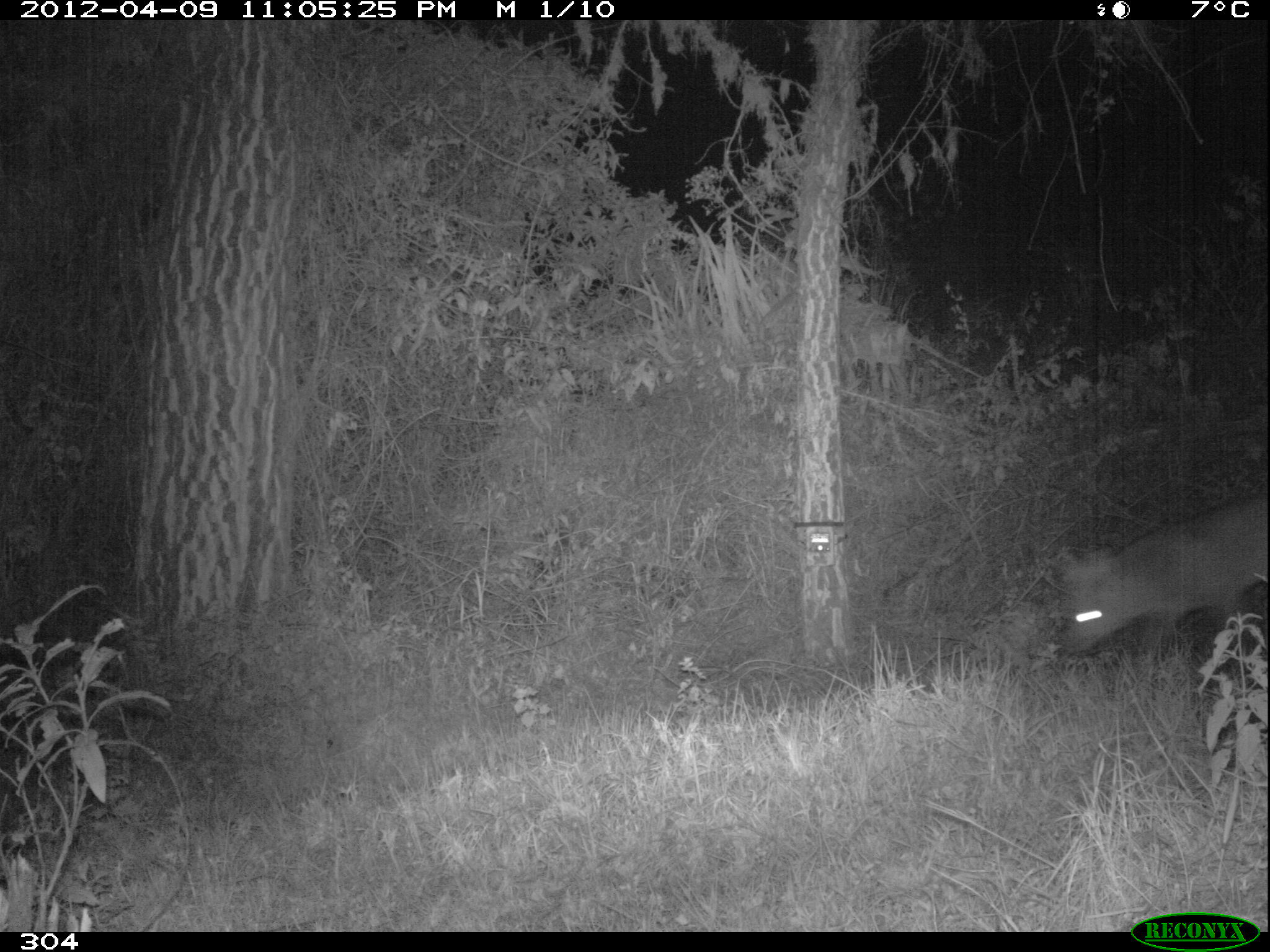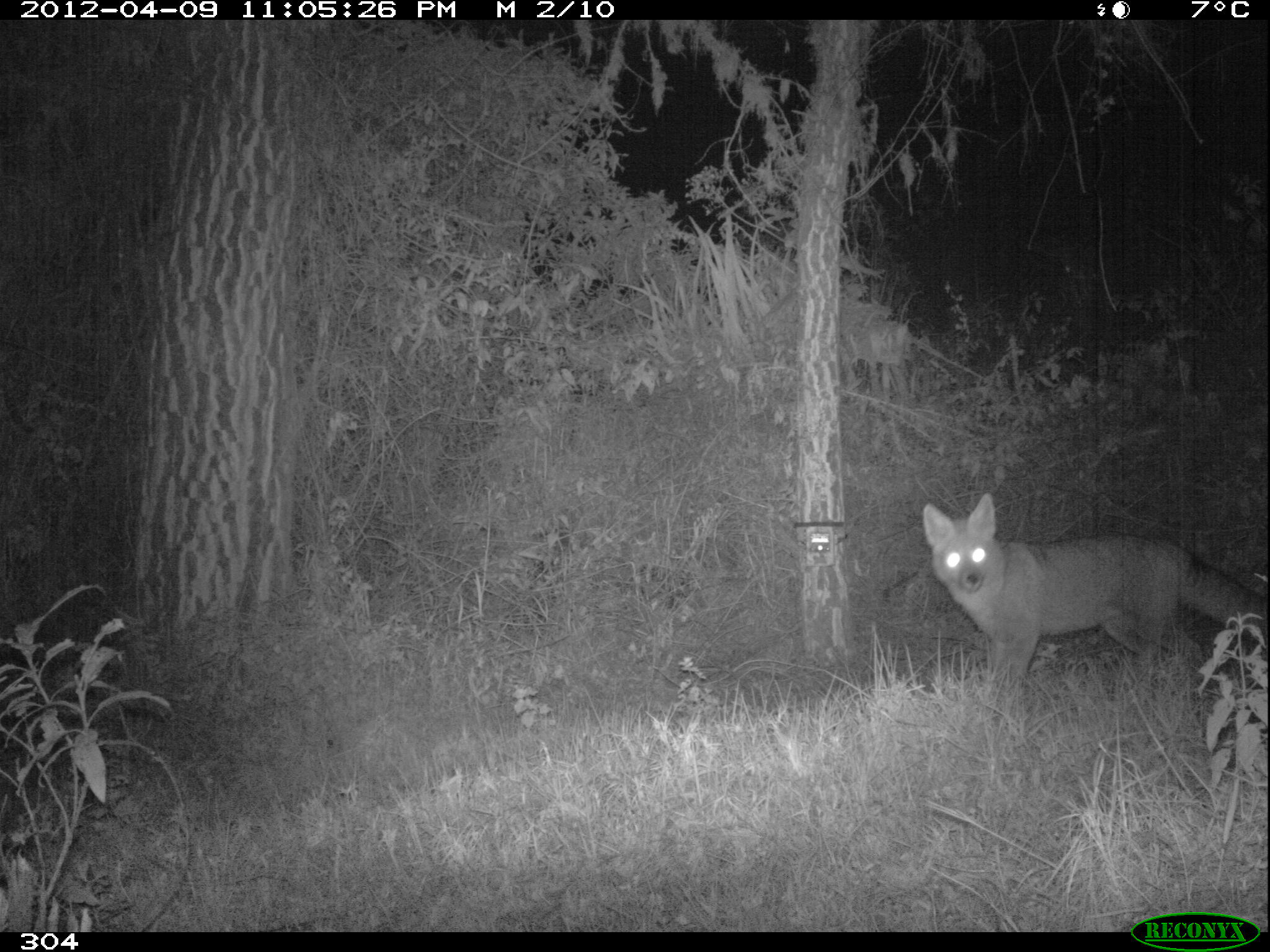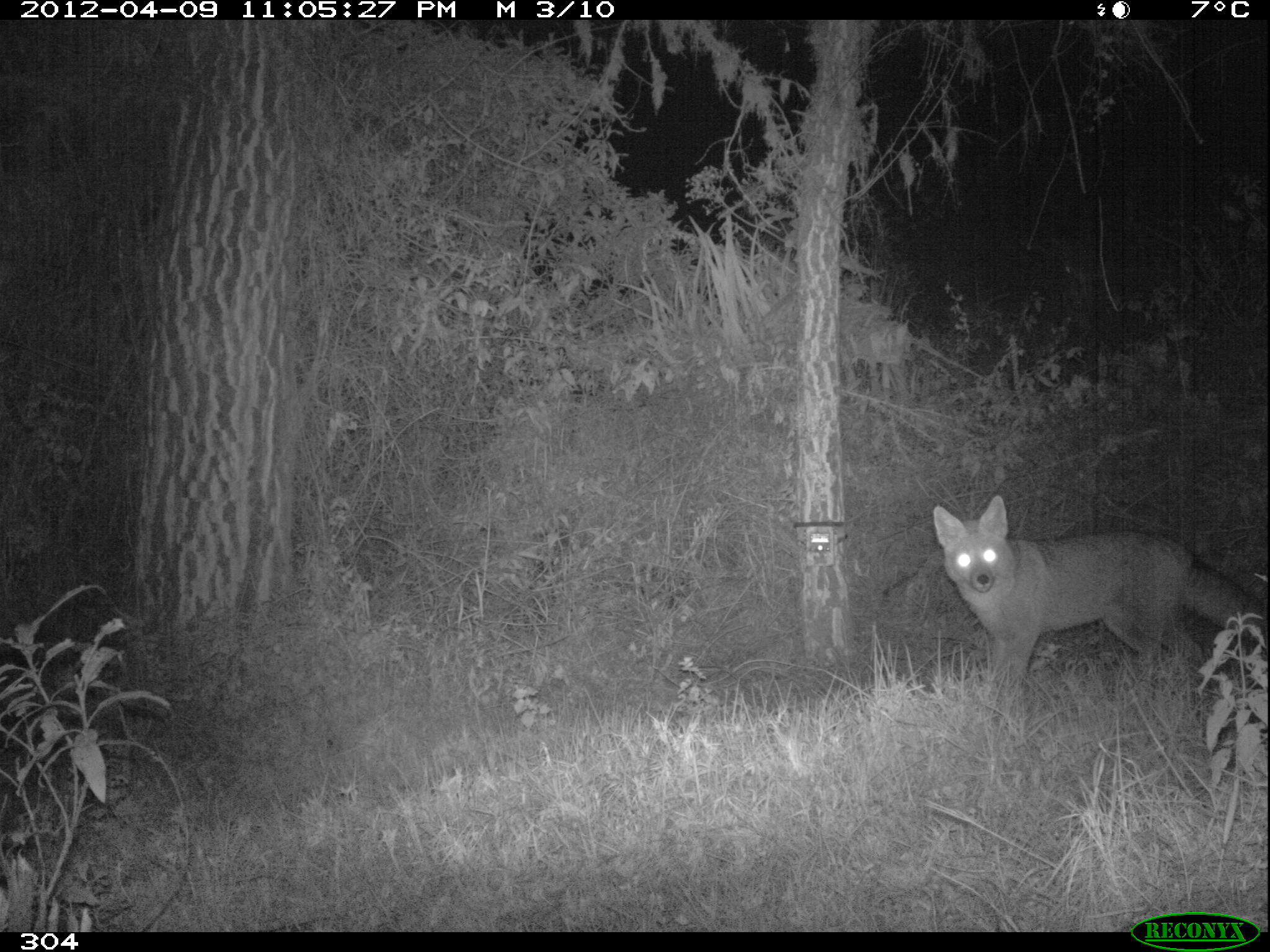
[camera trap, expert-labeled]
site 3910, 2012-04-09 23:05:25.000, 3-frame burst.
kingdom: Animalia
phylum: Chordata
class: Mammalia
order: Carnivora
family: Canidae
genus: Lycalopex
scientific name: Lycalopex culpaeus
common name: culpeo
Lycalopex culpaeus (culpeo).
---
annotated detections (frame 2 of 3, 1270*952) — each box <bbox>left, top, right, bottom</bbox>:
lycalopex culpaeus: <bbox>920, 491, 1270, 685</bbox>